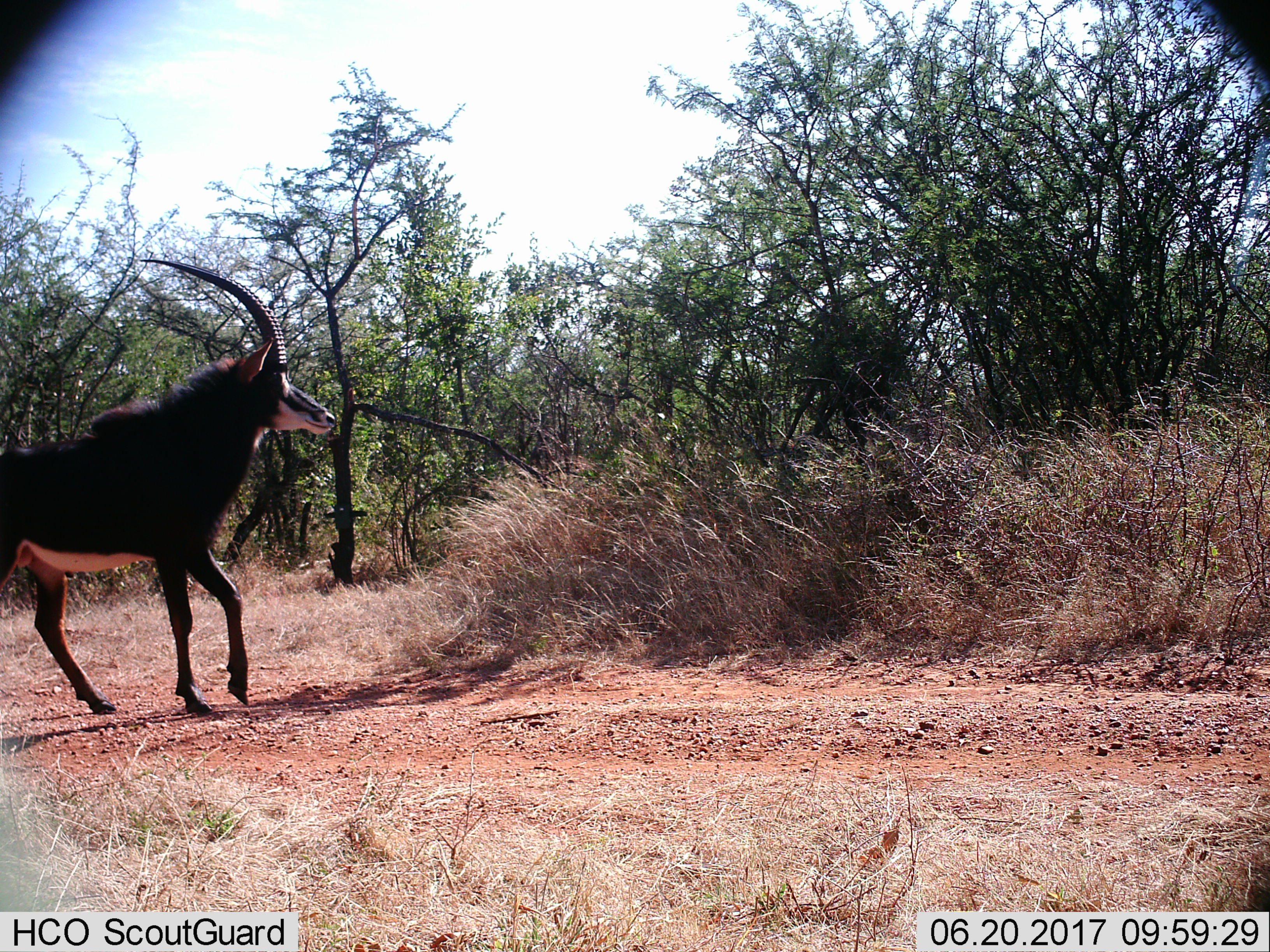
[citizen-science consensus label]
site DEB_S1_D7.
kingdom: Animalia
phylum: Chordata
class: Mammalia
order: Artiodactyla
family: Bovidae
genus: Hippotragus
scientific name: Hippotragus niger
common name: sable antelope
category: sable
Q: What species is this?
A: Sable (sable antelope) (Hippotragus niger).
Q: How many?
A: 1.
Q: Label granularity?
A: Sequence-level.